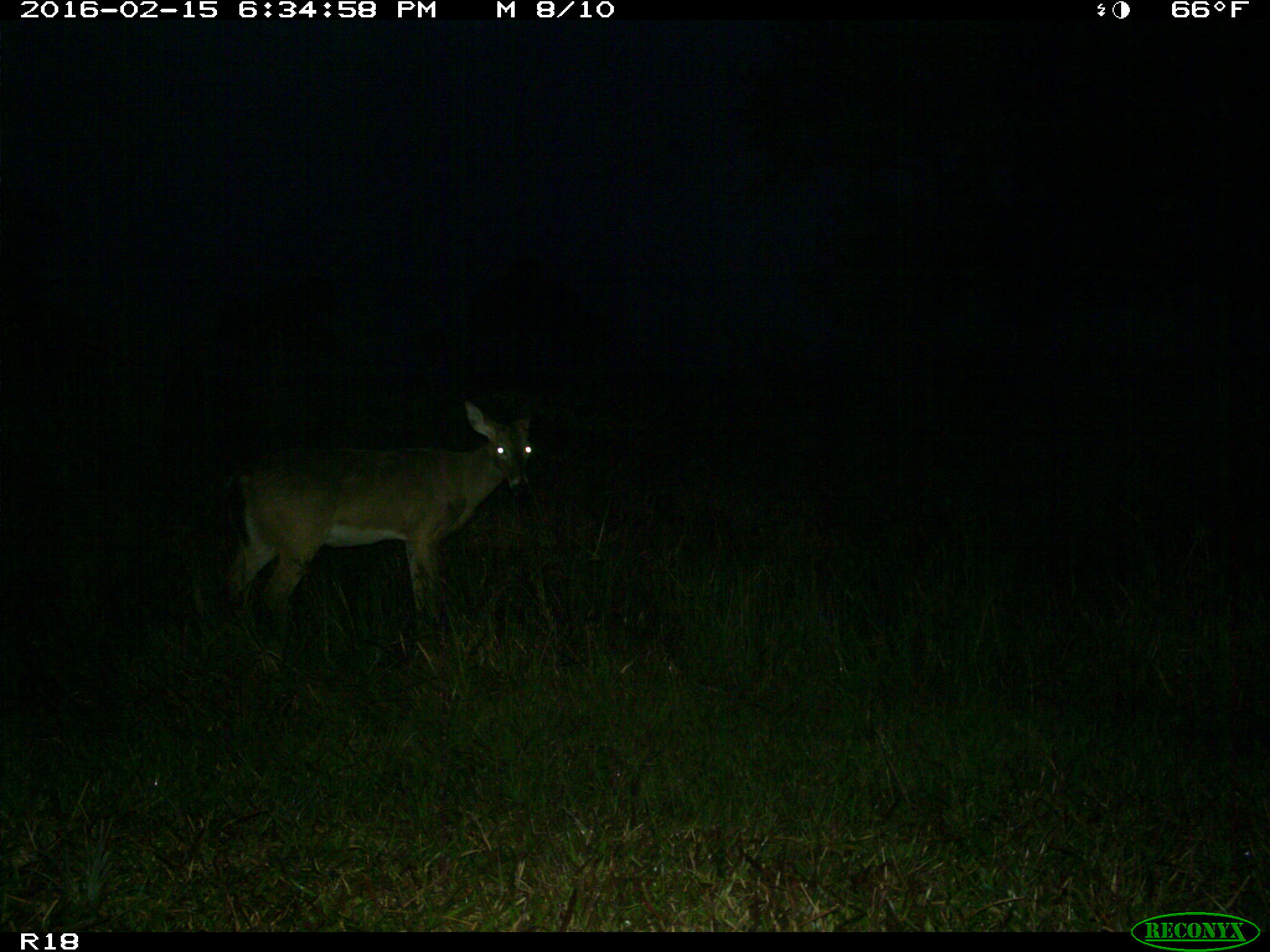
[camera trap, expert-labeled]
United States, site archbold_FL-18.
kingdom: Animalia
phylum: Chordata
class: Mammalia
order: Artiodactyla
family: Cervidae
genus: Odocoileus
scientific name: Odocoileus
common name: deer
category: unidentified deer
Unidentified deer (deer) (Odocoileus).